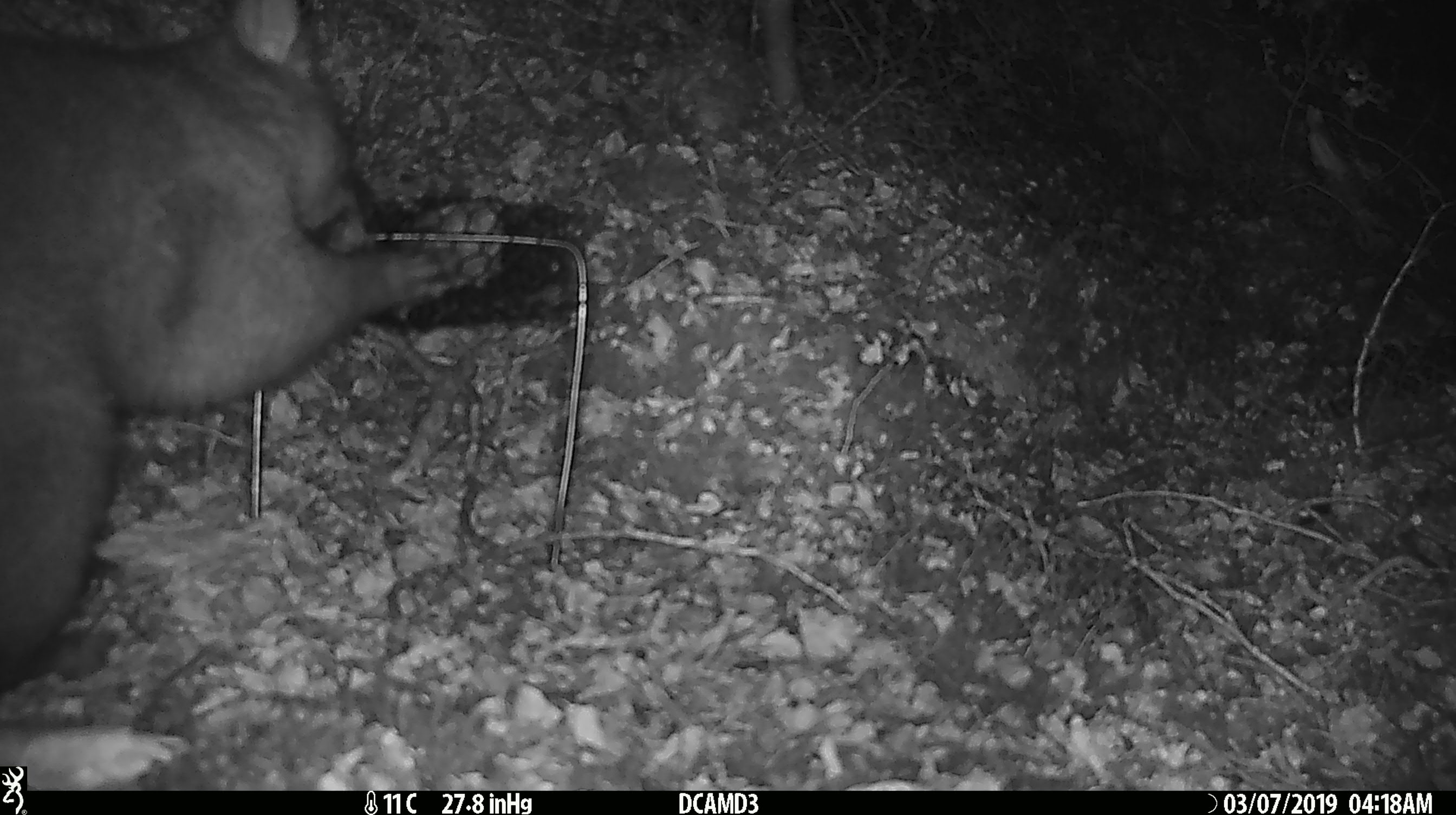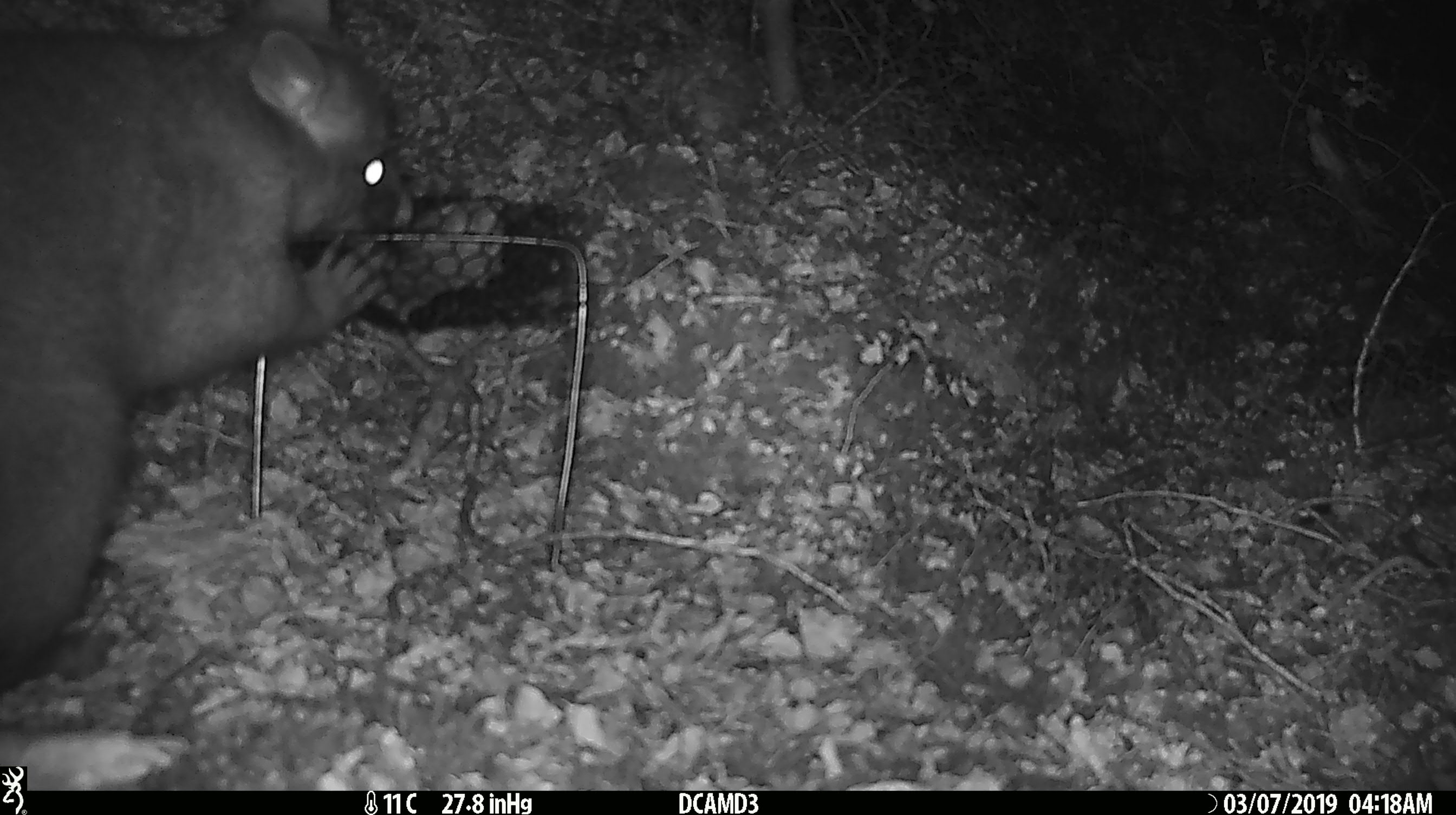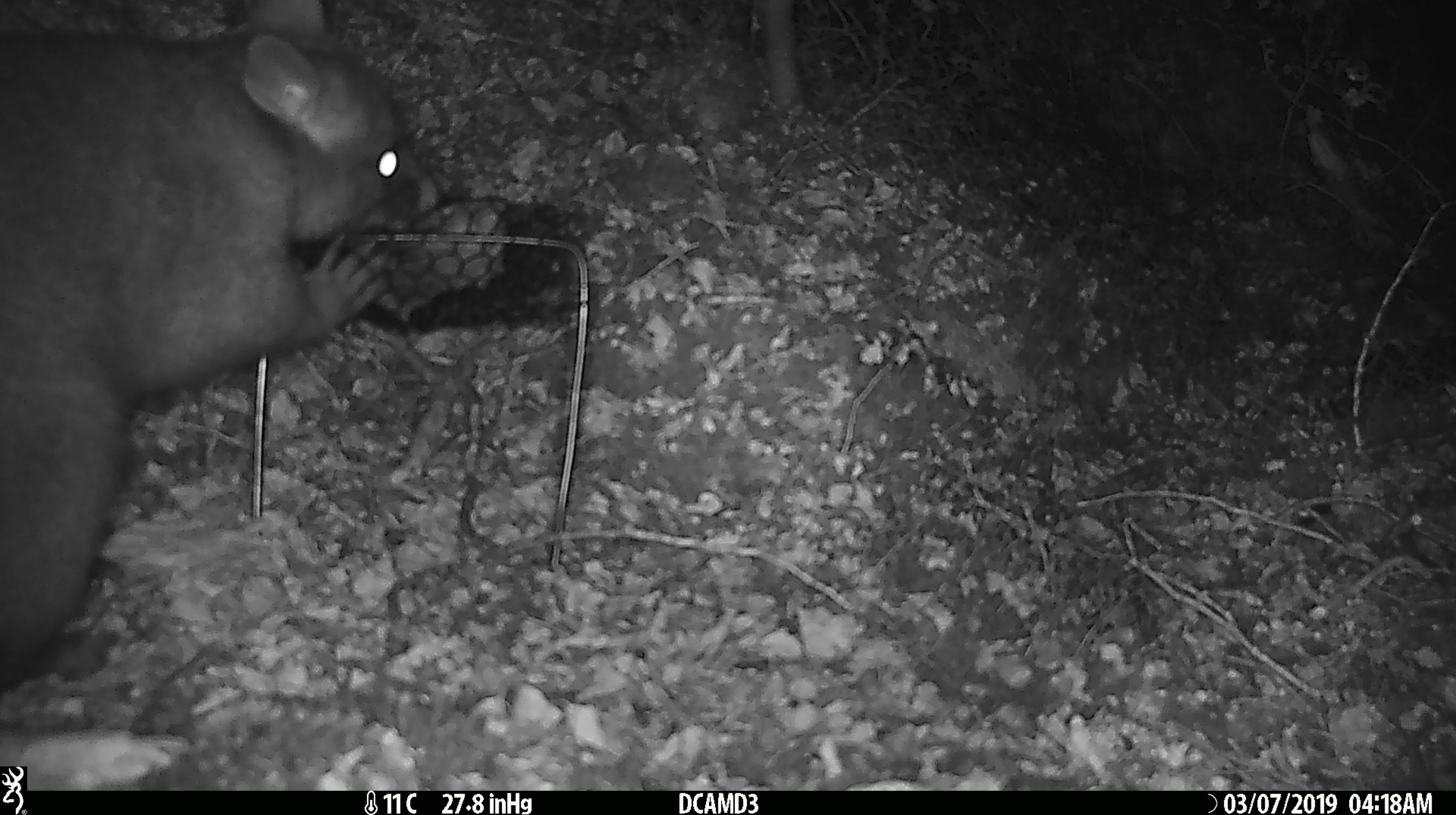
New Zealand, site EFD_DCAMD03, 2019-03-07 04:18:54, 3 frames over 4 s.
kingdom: Animalia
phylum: Chordata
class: Mammalia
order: Diprotodontia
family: Phalangeridae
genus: Trichosurus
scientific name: Trichosurus vulpecula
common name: common brushtail possum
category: possum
Possum (common brushtail possum) (Trichosurus vulpecula).